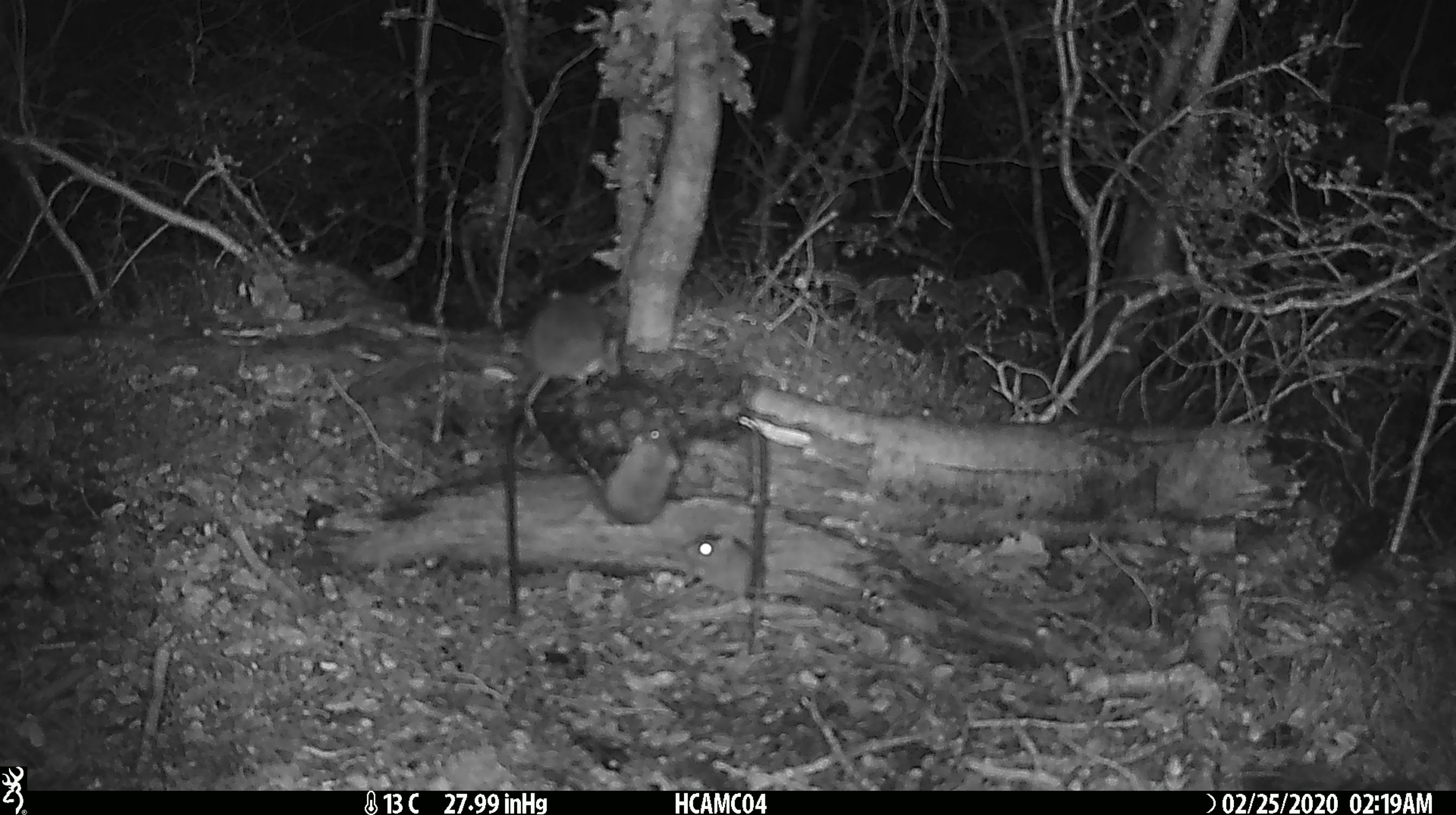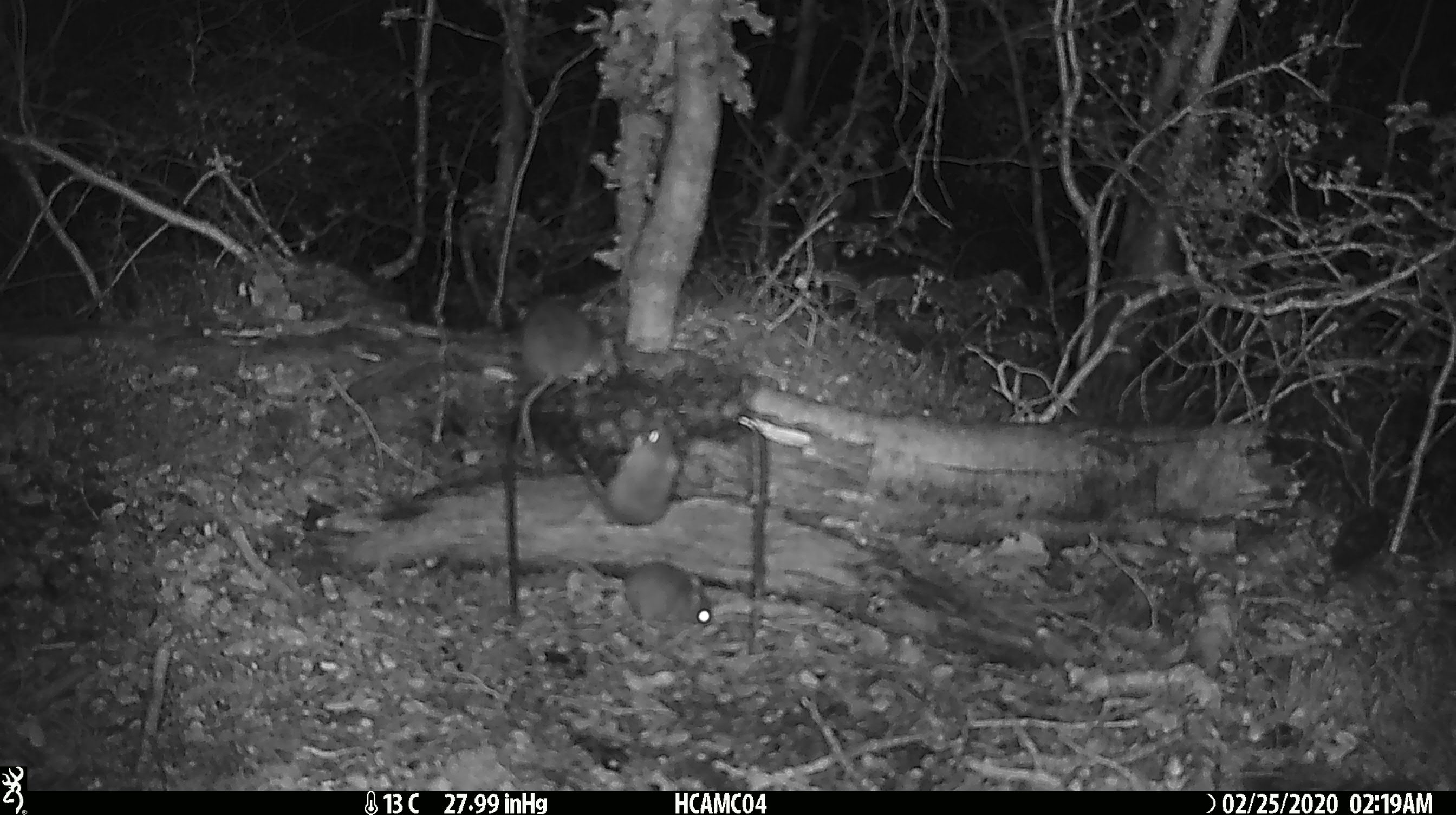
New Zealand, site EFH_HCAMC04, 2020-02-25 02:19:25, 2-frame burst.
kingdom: Animalia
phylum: Chordata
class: Mammalia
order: Rodentia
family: Muridae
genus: Mus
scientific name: Mus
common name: mouse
Mouse (Mus).